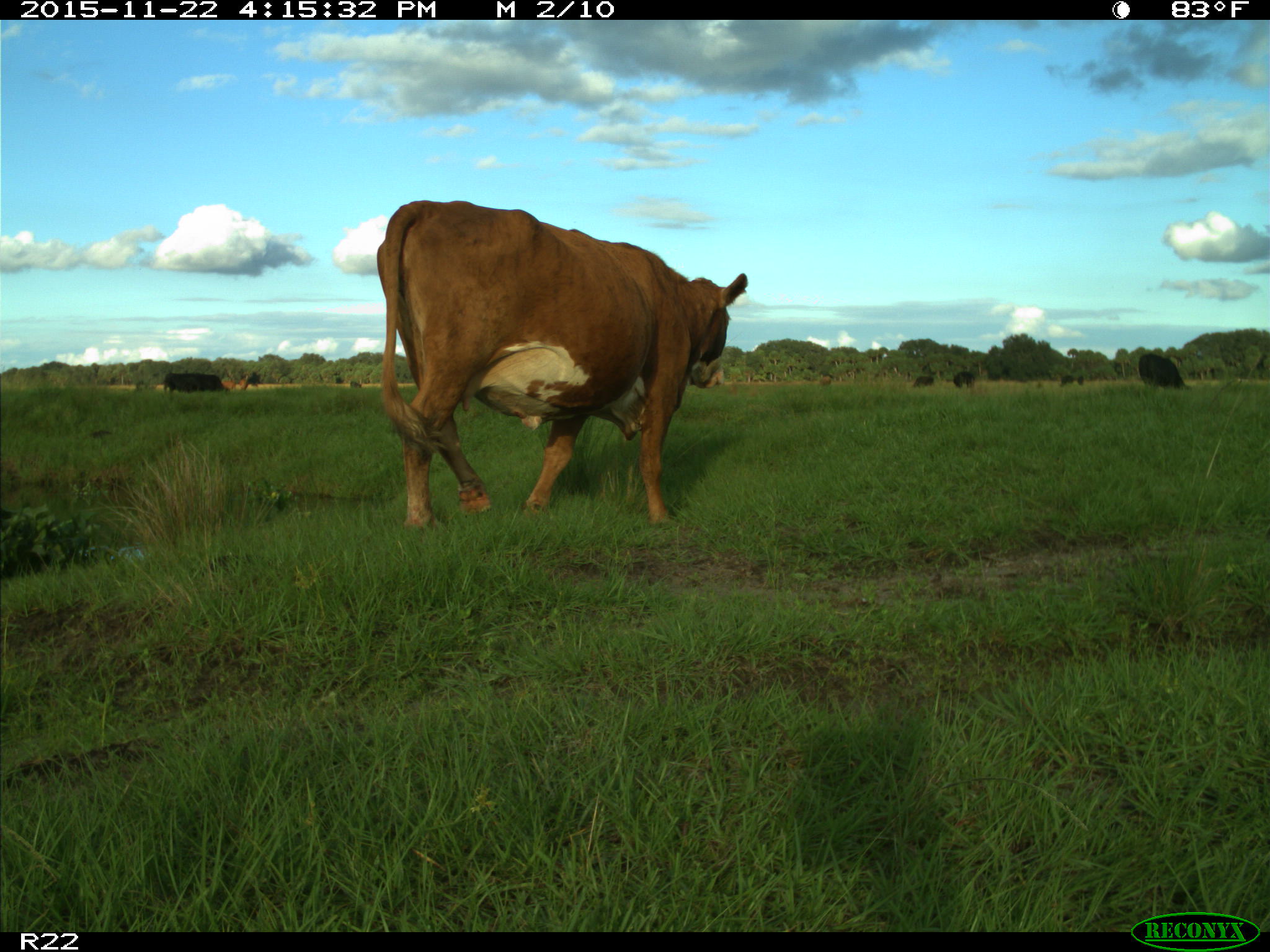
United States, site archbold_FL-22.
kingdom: Animalia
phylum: Chordata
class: Mammalia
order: Artiodactyla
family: Bovidae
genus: Bos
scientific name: Bos taurus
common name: domestic cow